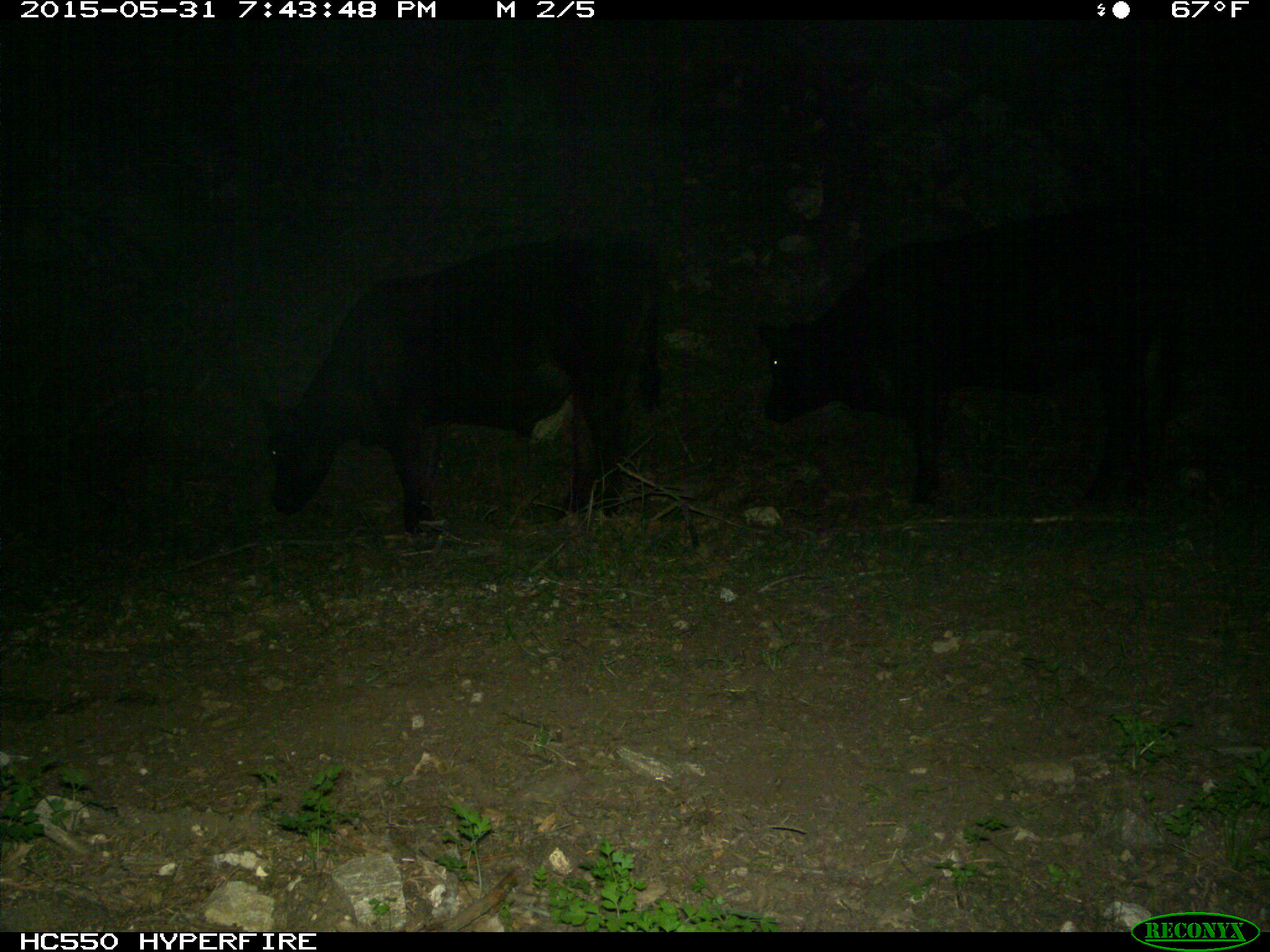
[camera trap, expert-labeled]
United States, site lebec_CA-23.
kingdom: Animalia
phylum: Chordata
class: Mammalia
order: Artiodactyla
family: Bovidae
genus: Bos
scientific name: Bos taurus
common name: domestic cow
Bos taurus (domestic cow).